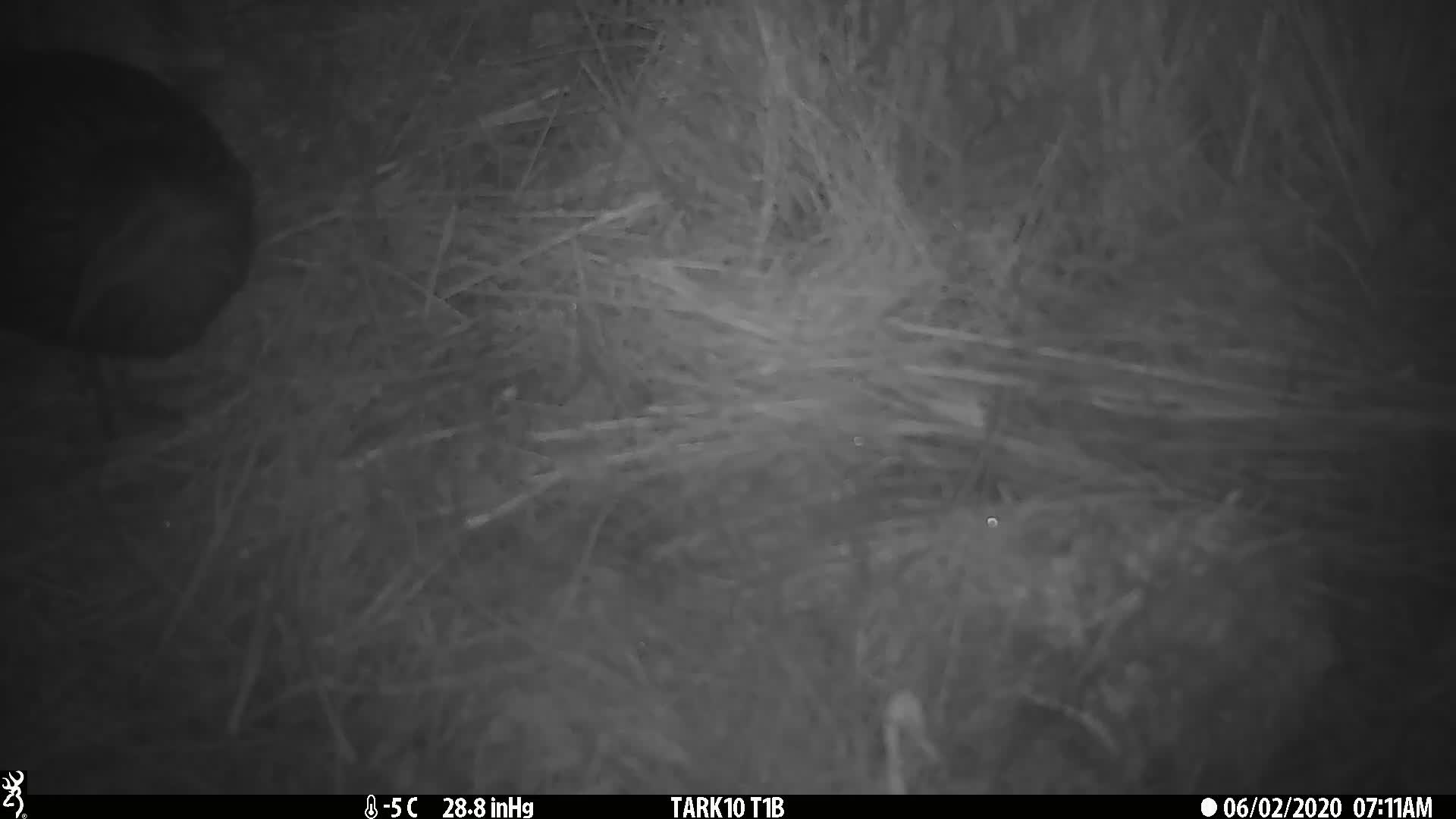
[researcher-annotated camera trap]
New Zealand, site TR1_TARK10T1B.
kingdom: Animalia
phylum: Chordata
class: Aves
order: Gruiformes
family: Rallidae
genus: Gallirallus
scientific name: Gallirallus australis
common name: weka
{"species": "weka (Gallirallus australis)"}